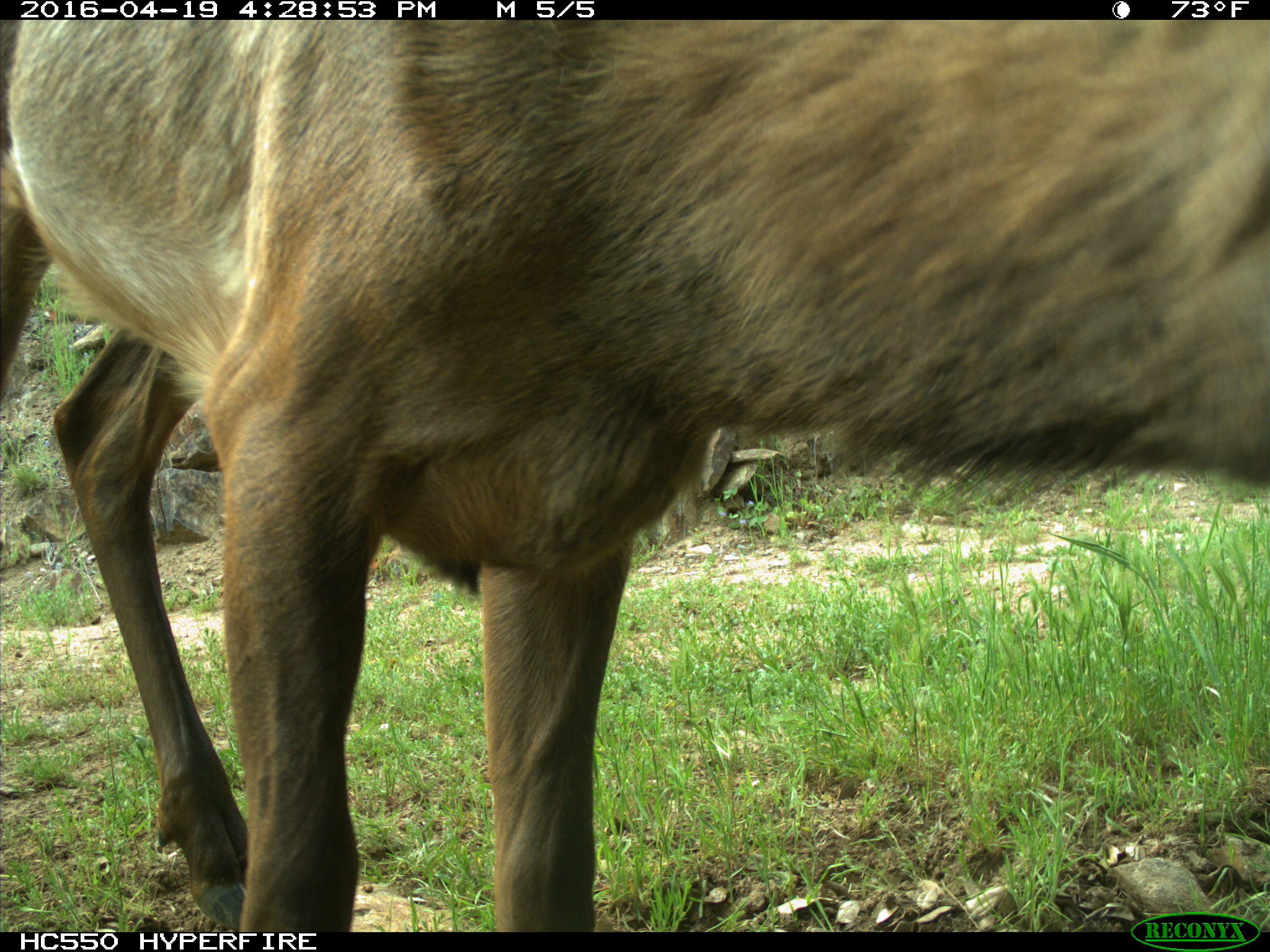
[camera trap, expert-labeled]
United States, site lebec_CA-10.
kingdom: Animalia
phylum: Chordata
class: Mammalia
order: Artiodactyla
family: Cervidae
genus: Cervus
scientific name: Cervus canadensis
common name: elk